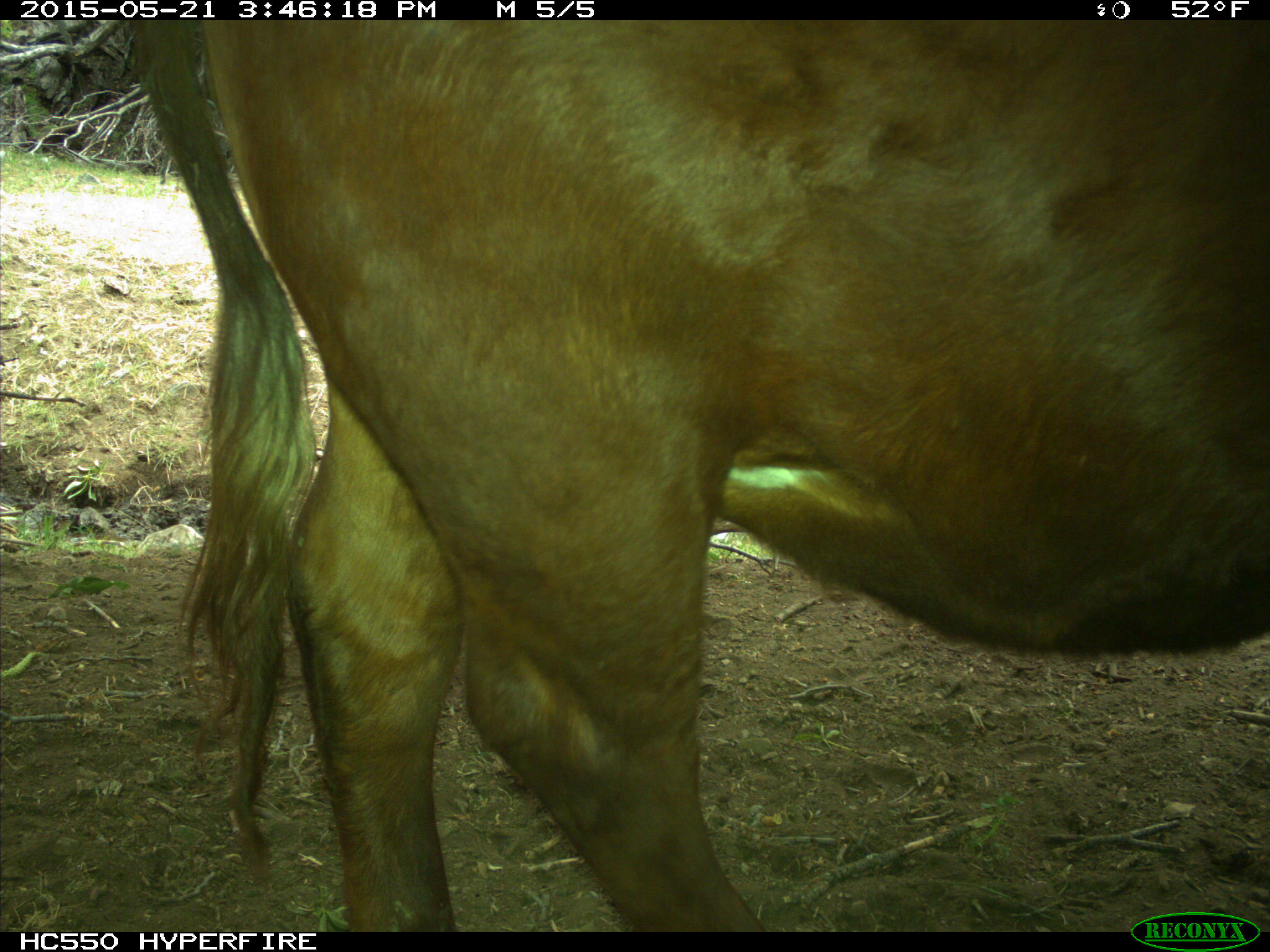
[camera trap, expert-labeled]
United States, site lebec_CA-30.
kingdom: Animalia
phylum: Chordata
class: Mammalia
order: Artiodactyla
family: Bovidae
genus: Bos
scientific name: Bos taurus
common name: domestic cow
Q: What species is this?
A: Bos taurus (domestic cow).